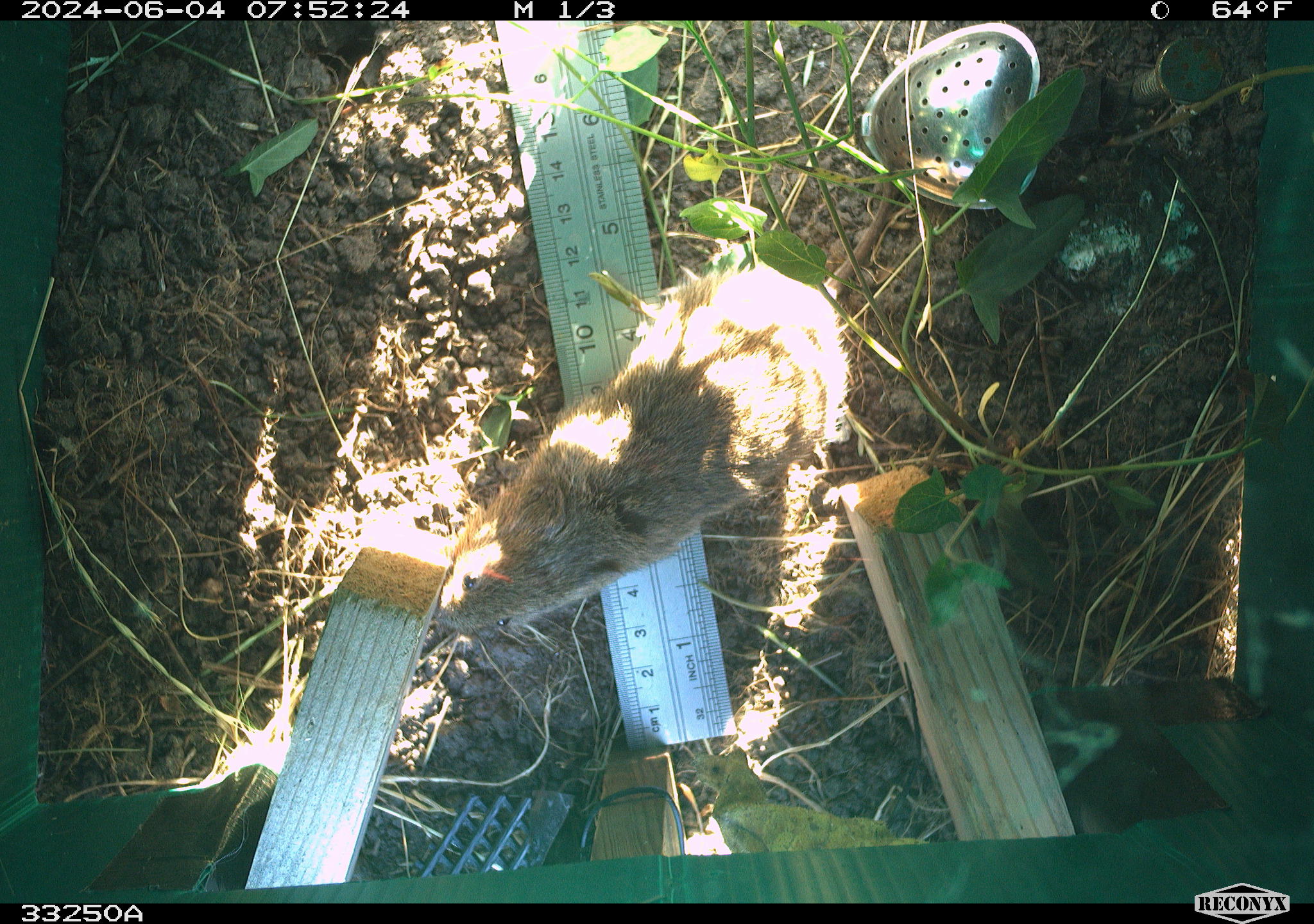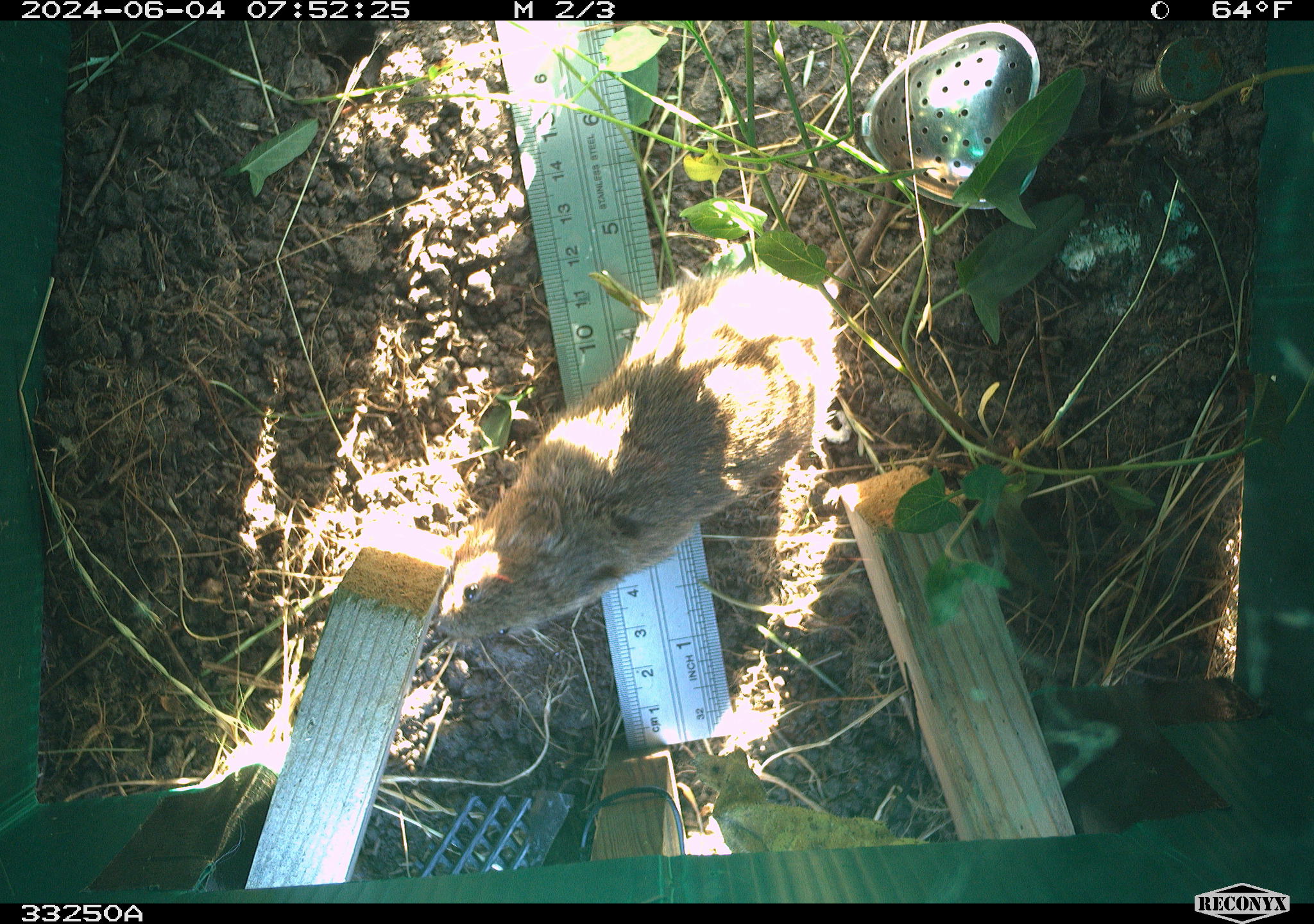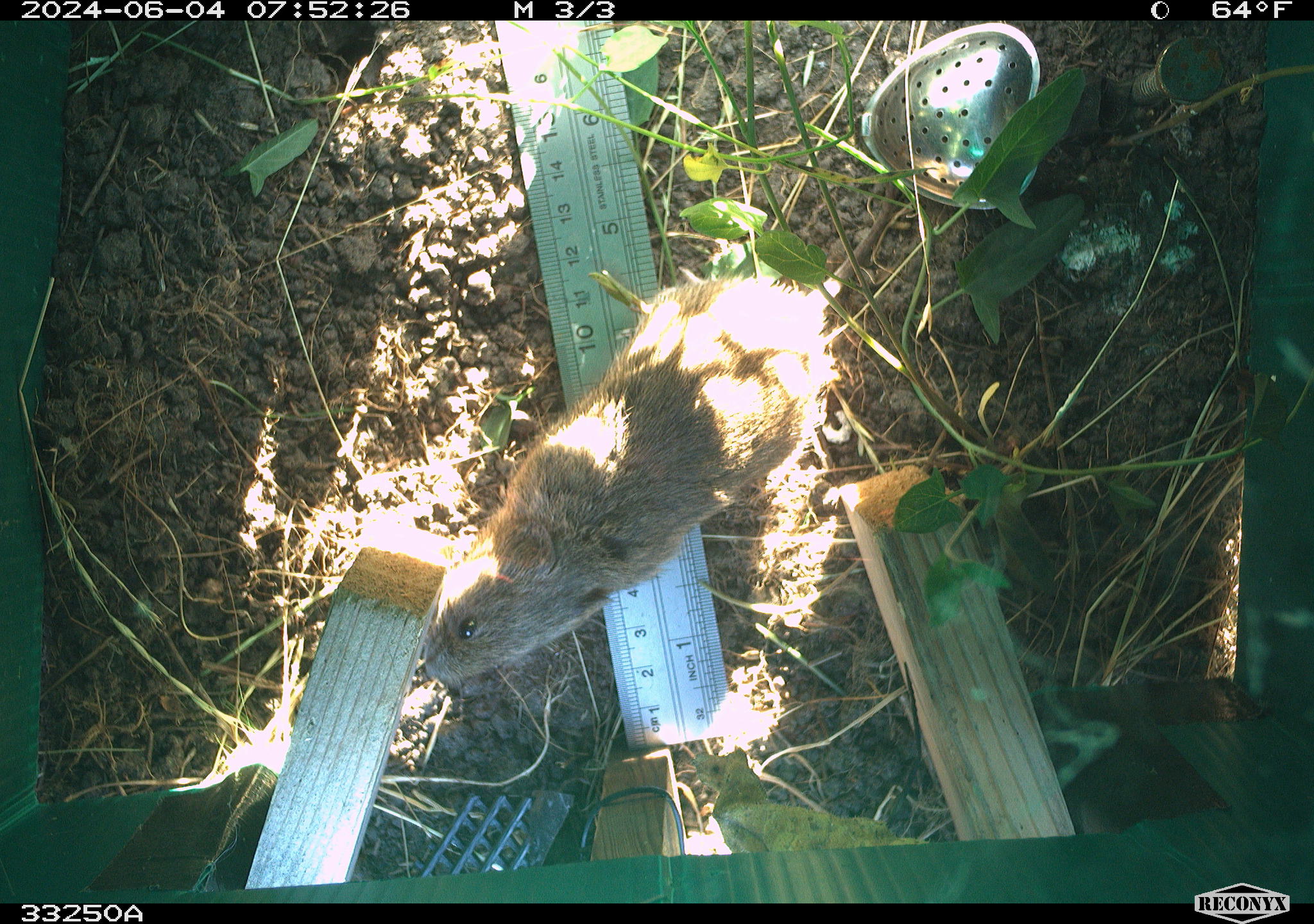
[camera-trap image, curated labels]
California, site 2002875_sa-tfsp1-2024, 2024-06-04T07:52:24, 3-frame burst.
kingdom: Animalia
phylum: Chordata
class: Mammalia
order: Rodentia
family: Cricetidae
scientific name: Arvicolinae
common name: voles, lemmings, and muskrats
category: arvicolinae subfamily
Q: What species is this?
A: Arvicolinae subfamily (voles, lemmings, and muskrats) (Arvicolinae).